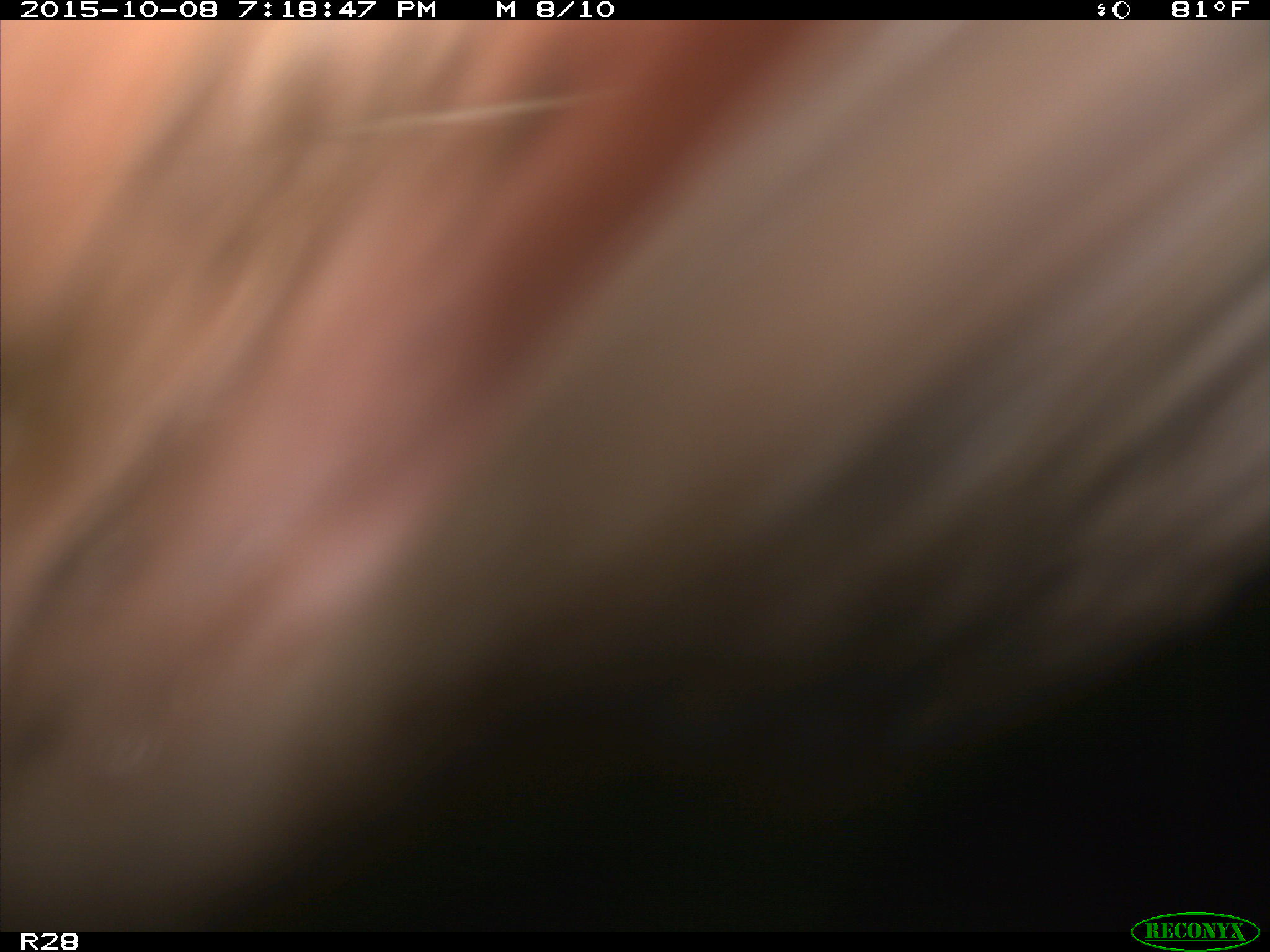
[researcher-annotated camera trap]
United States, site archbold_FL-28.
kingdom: Animalia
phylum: Chordata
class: Mammalia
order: Artiodactyla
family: Bovidae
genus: Bos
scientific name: Bos taurus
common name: domestic cow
Bos taurus (domestic cow).